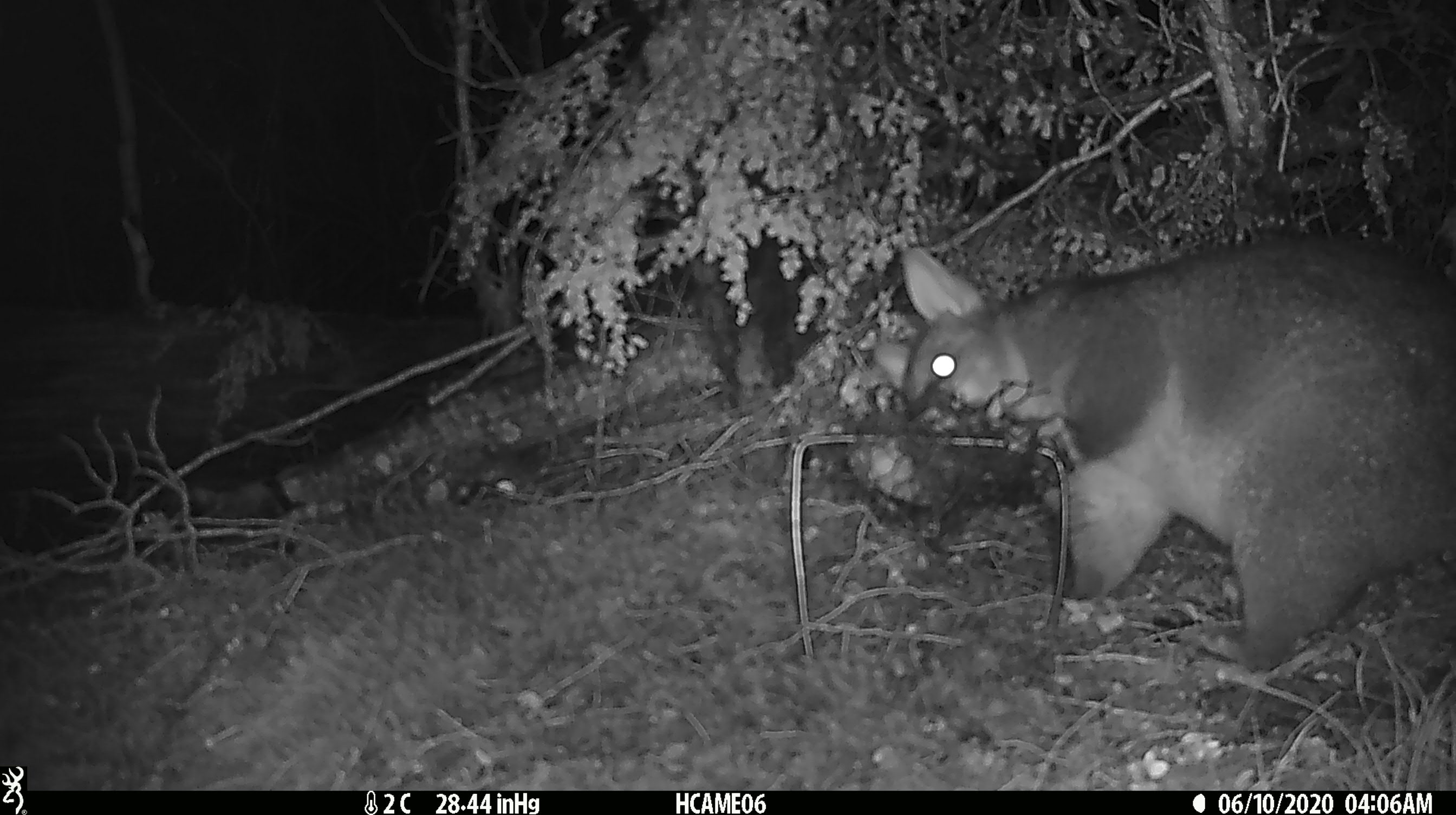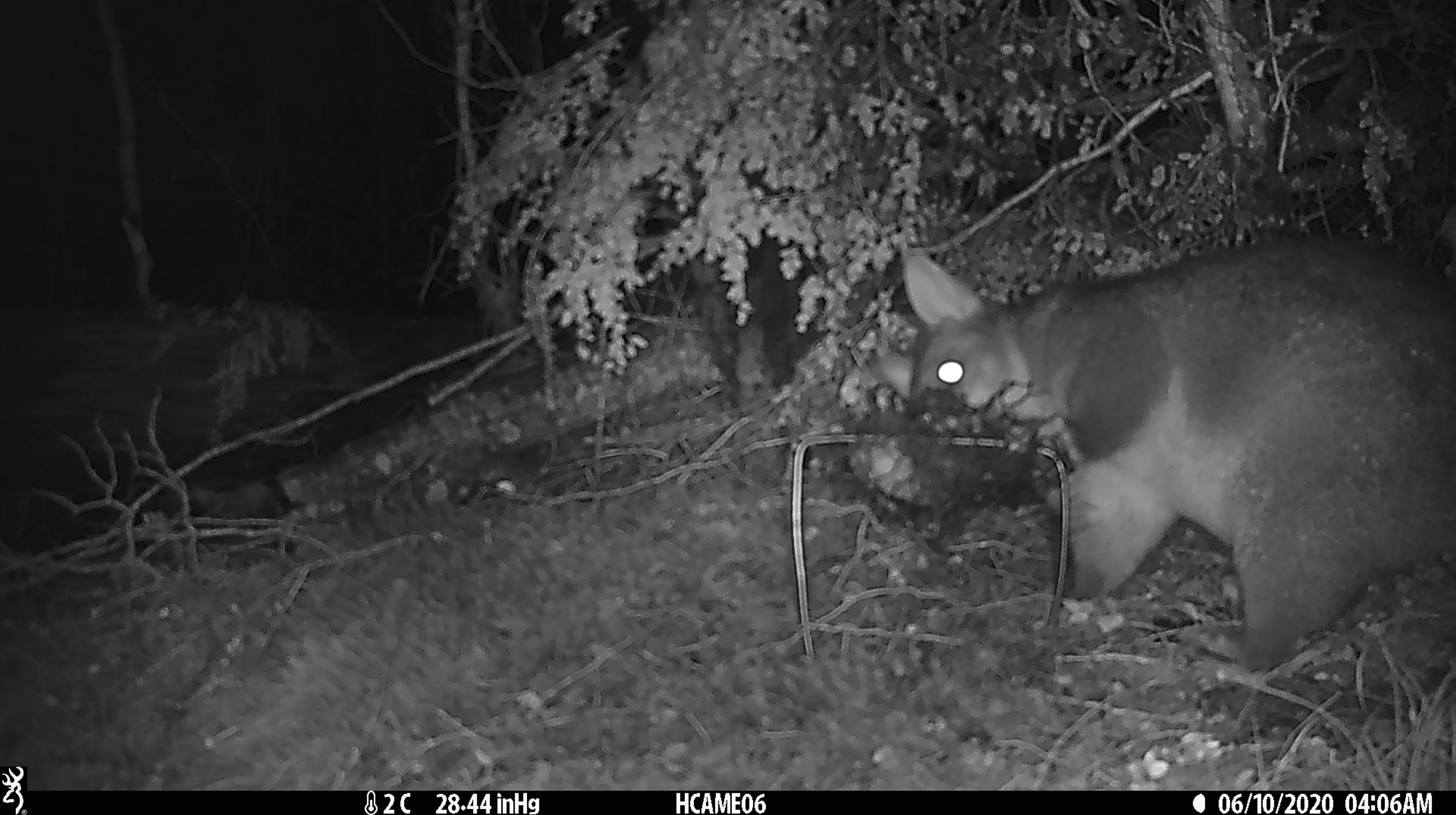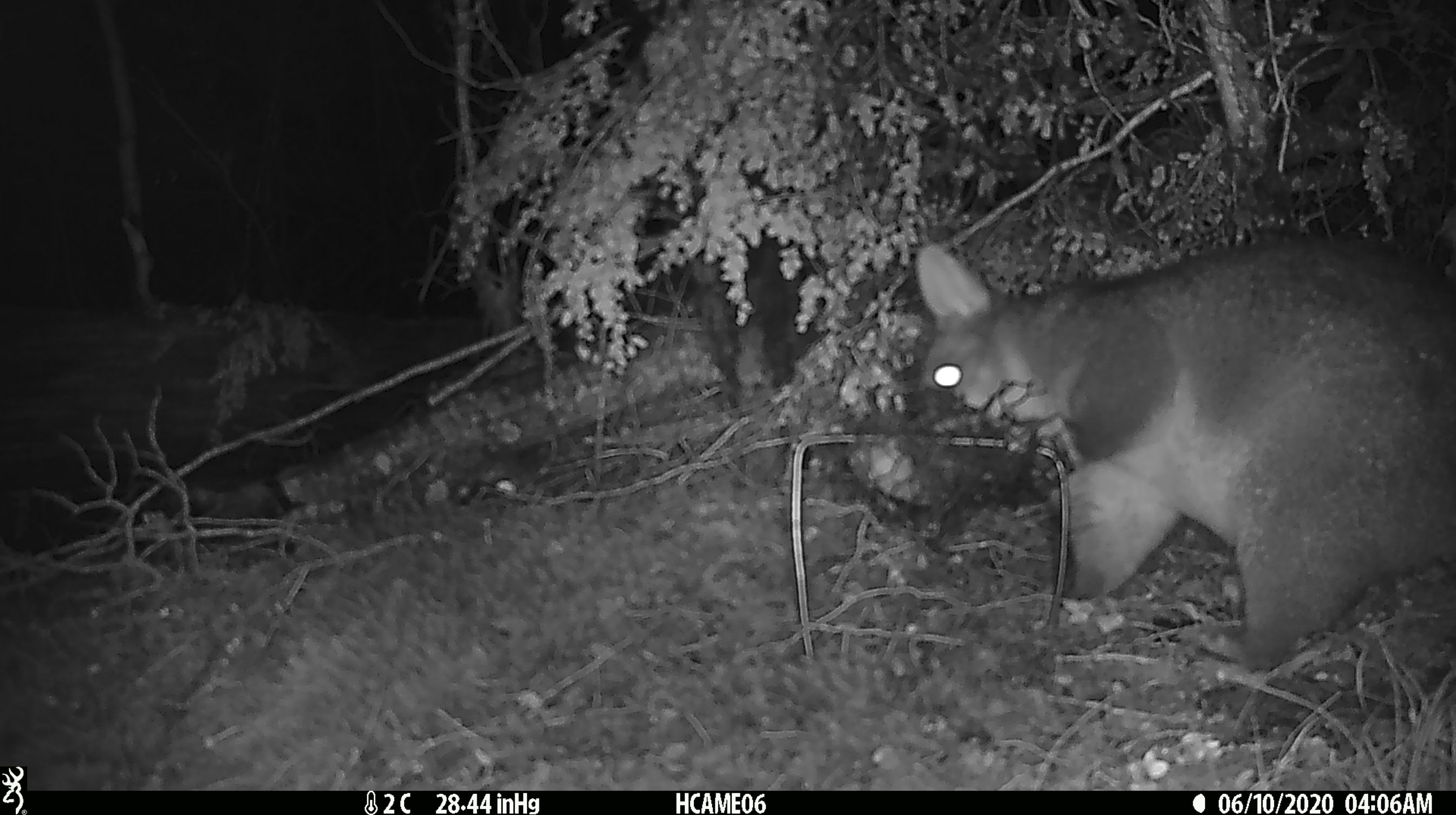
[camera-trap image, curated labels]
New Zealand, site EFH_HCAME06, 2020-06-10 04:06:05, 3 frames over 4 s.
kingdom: Animalia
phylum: Chordata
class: Mammalia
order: Diprotodontia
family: Phalangeridae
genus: Trichosurus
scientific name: Trichosurus vulpecula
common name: common brushtail possum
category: possum